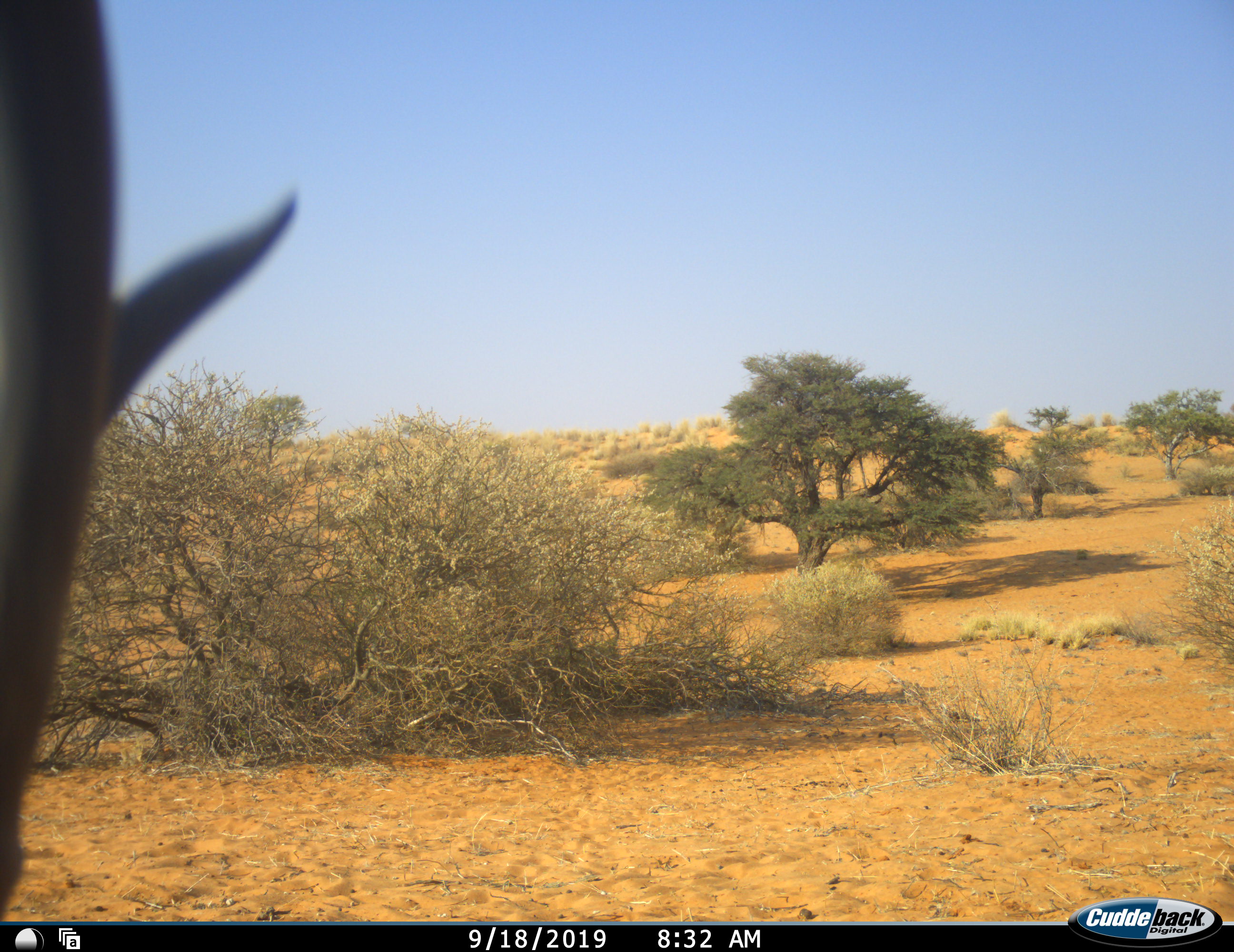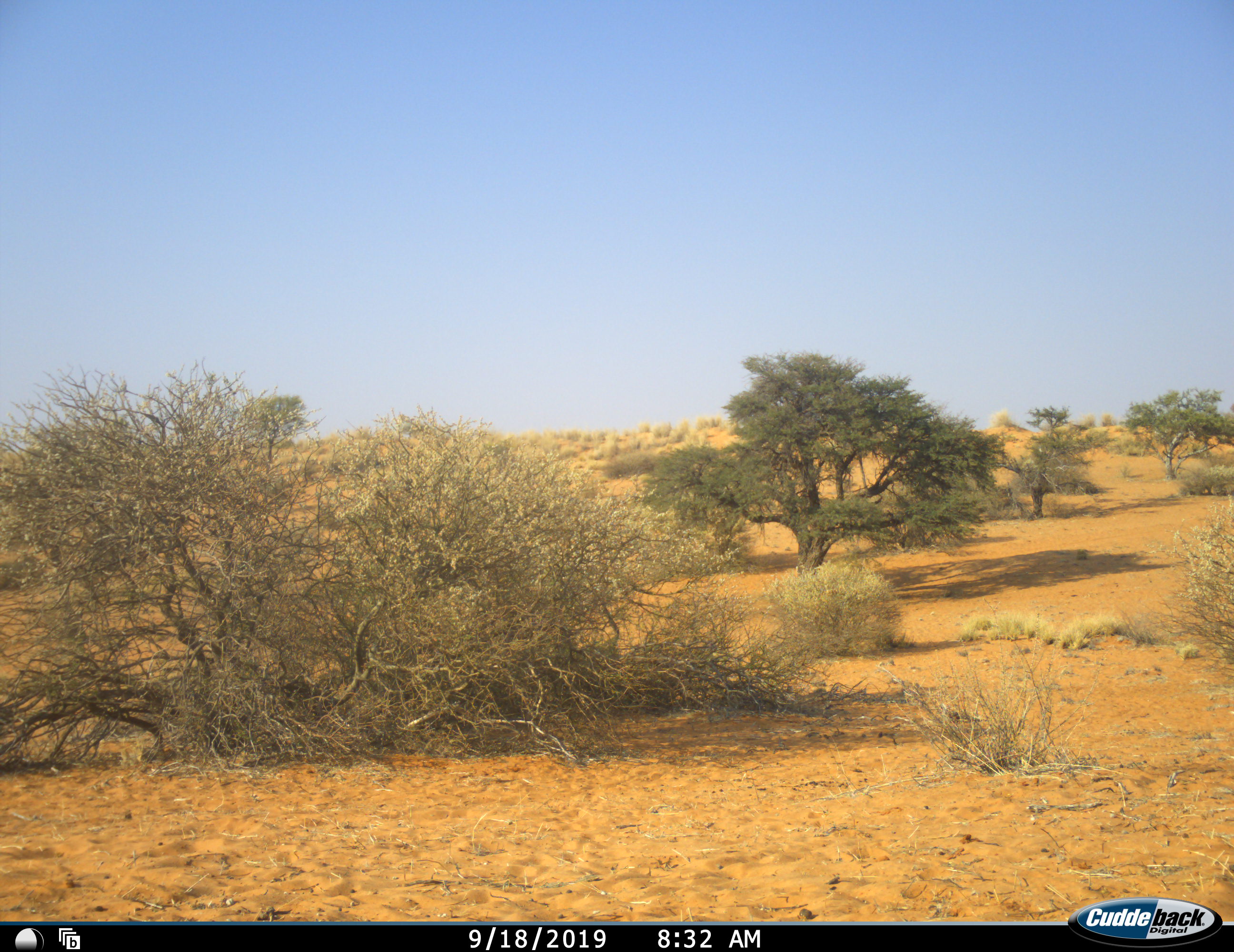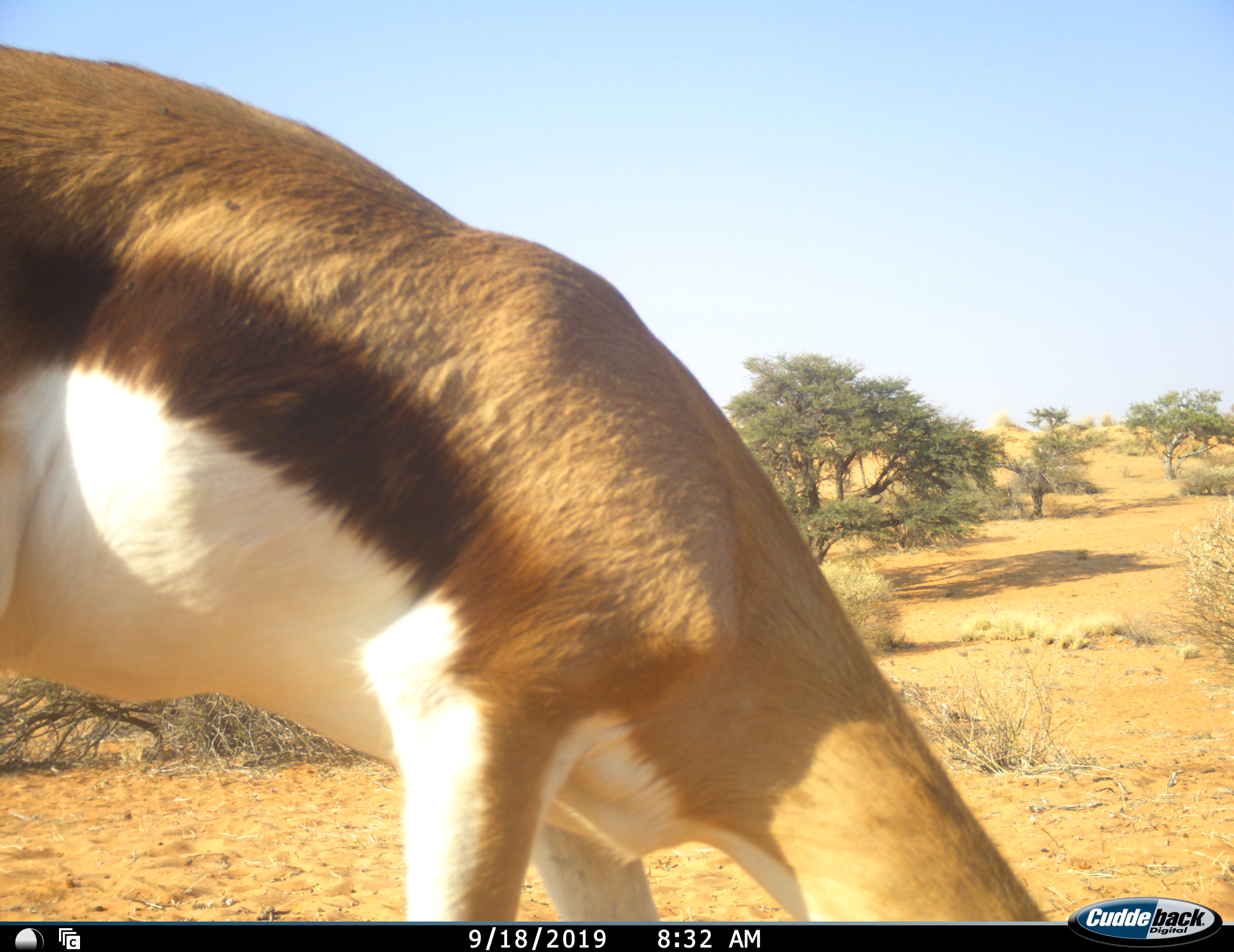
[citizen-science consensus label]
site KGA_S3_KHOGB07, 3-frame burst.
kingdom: Animalia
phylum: Chordata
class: Mammalia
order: Artiodactyla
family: Bovidae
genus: Antidorcas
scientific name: Antidorcas marsupialis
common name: springbok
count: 1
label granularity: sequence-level